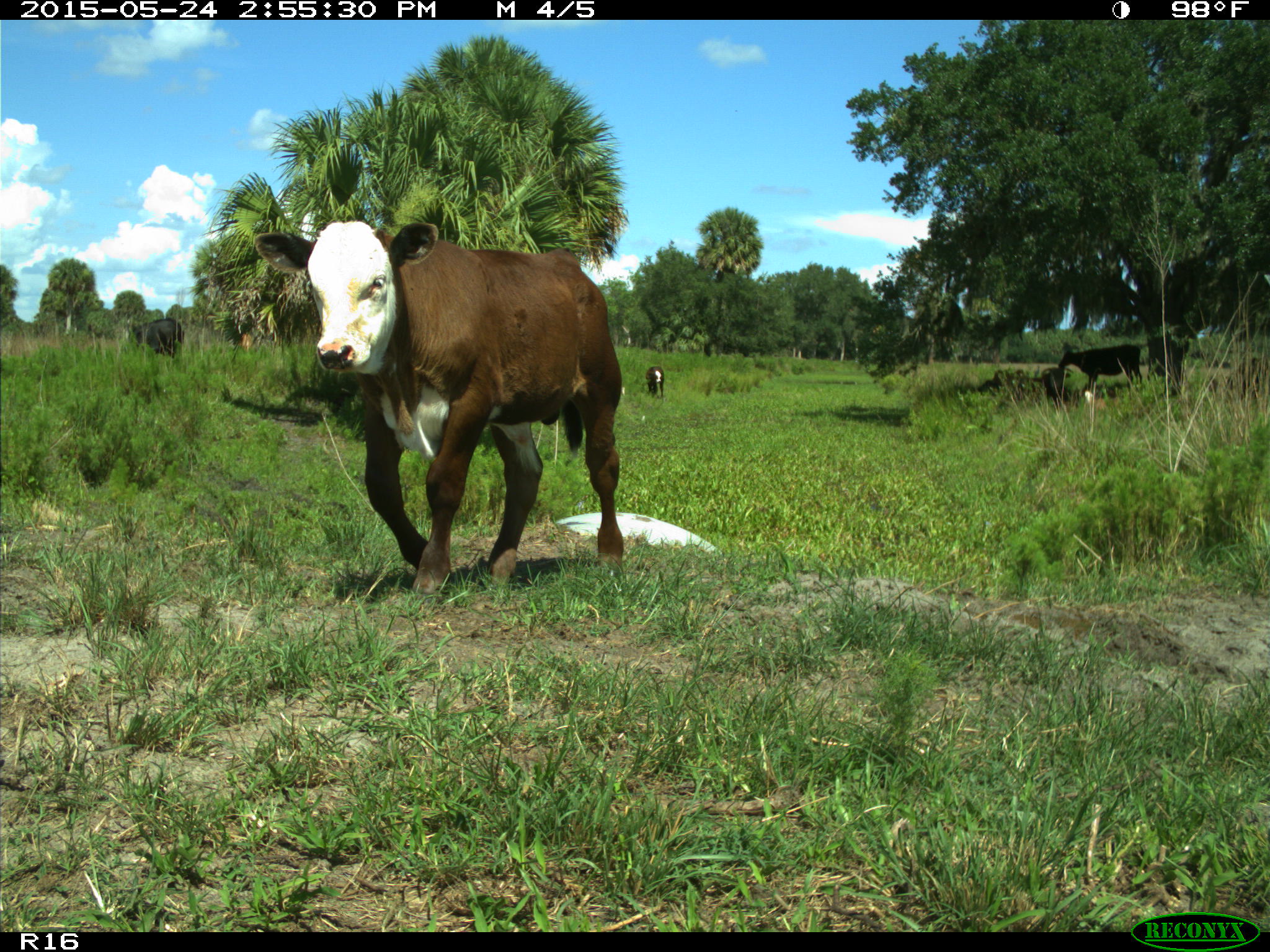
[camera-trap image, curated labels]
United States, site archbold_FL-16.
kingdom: Animalia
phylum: Chordata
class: Mammalia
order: Artiodactyla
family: Bovidae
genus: Bos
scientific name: Bos taurus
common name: domestic cow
Bos taurus (domestic cow).